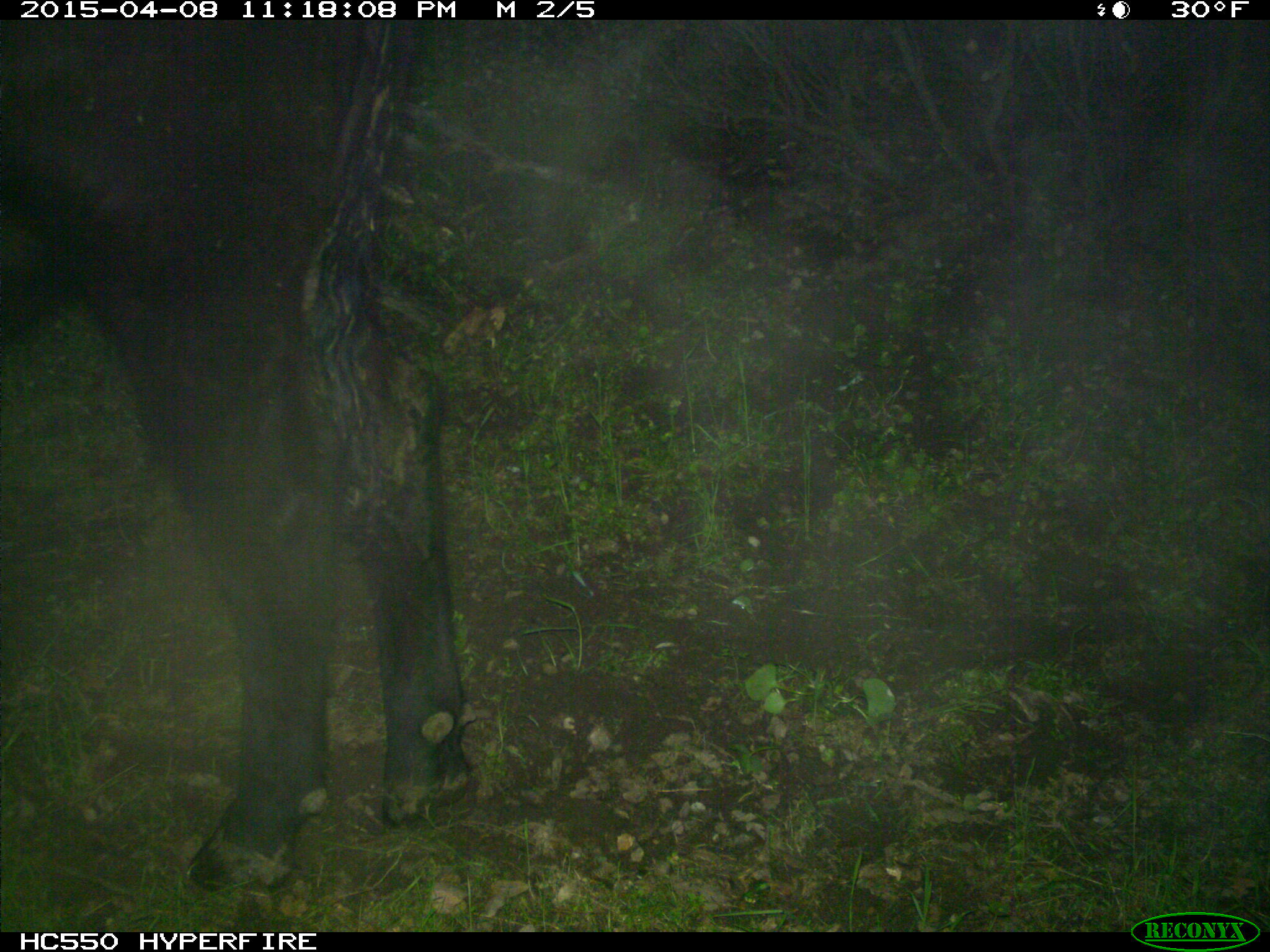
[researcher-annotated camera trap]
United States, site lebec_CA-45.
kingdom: Animalia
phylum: Chordata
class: Mammalia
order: Artiodactyla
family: Bovidae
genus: Bos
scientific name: Bos taurus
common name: domestic cow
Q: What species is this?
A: Bos taurus (domestic cow).